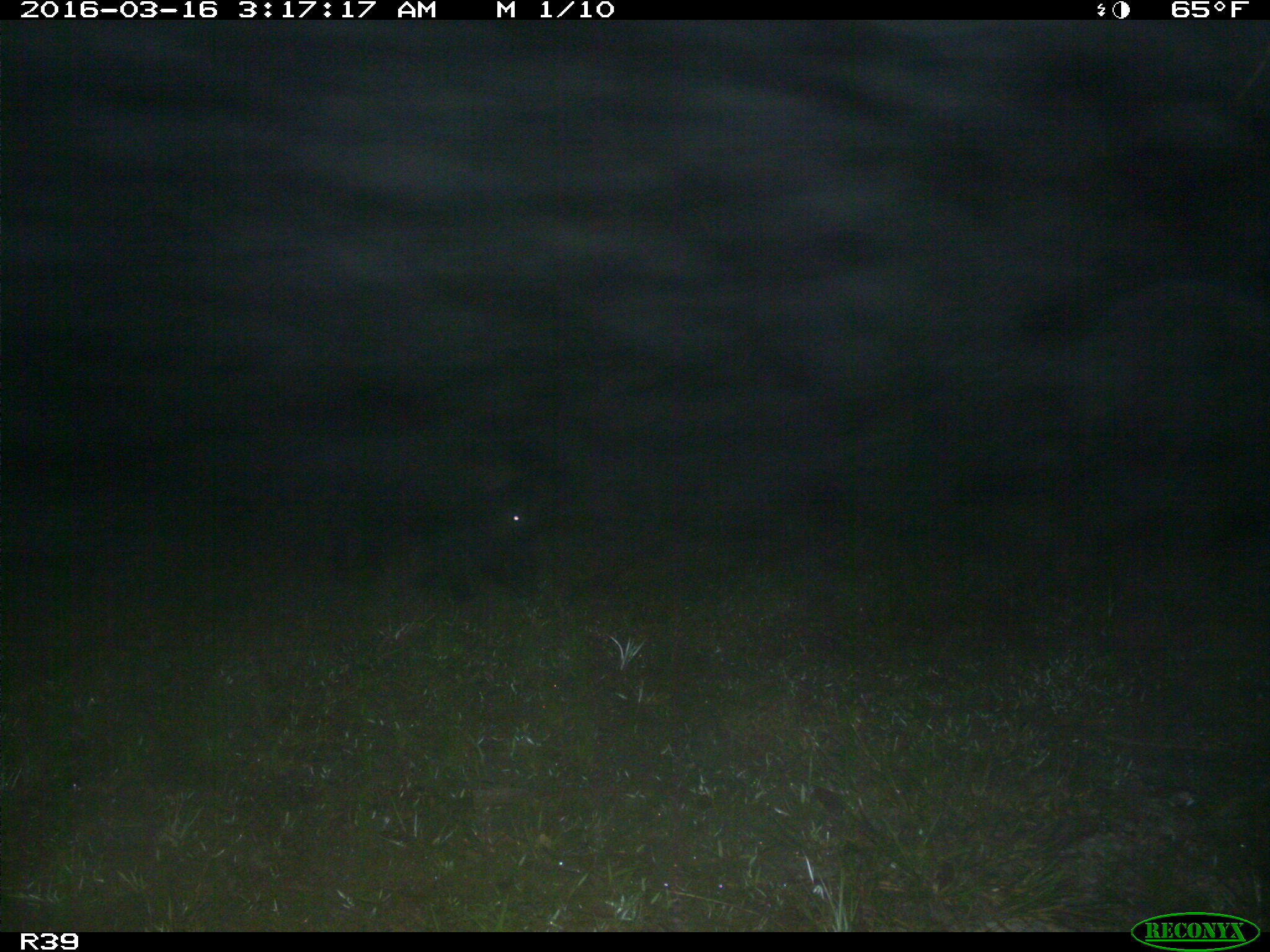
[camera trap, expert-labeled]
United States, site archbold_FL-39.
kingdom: Animalia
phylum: Chordata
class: Mammalia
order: Artiodactyla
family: Suidae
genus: Sus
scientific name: Sus scrofa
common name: wild boar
Sus scrofa (wild boar).